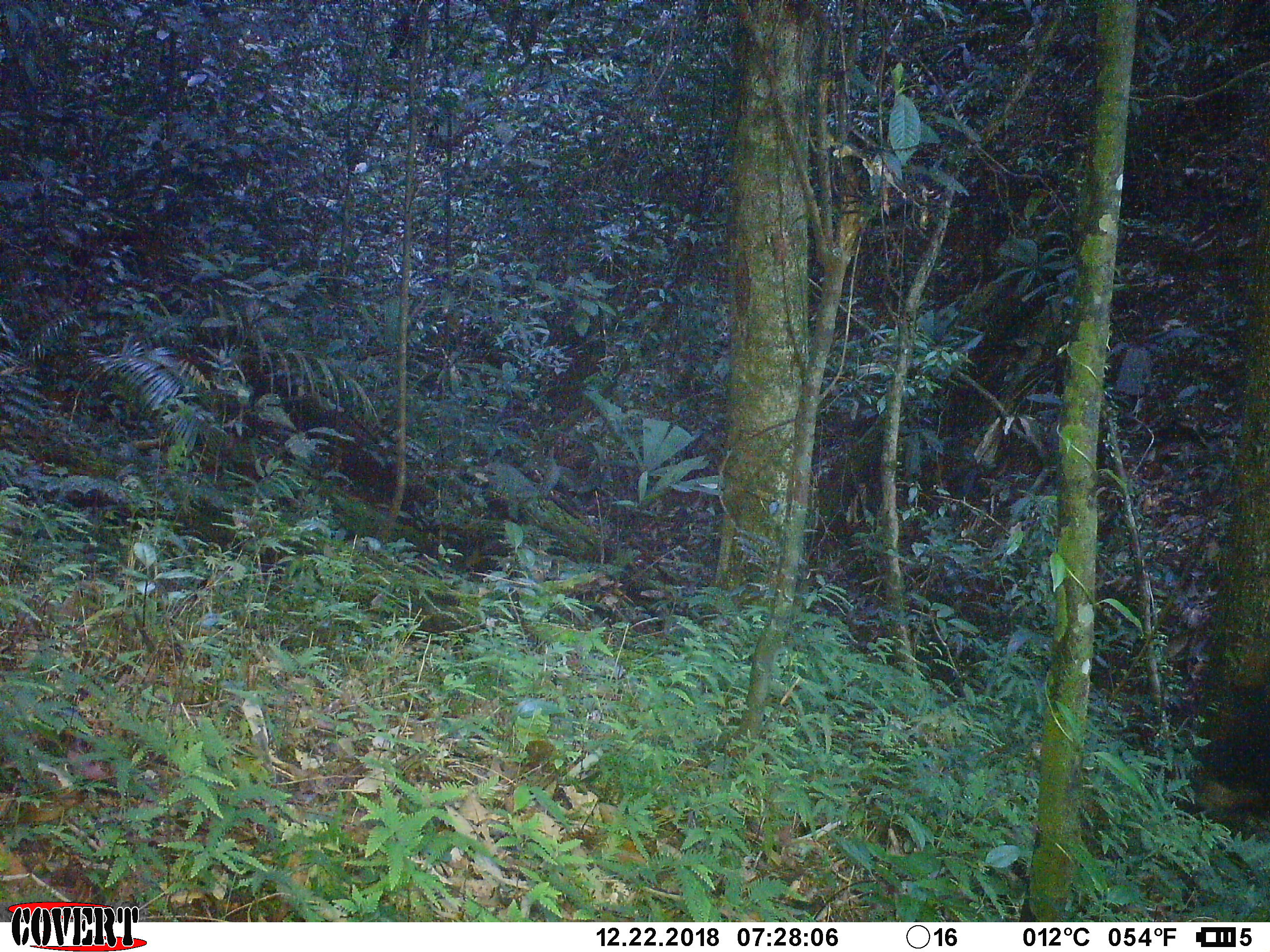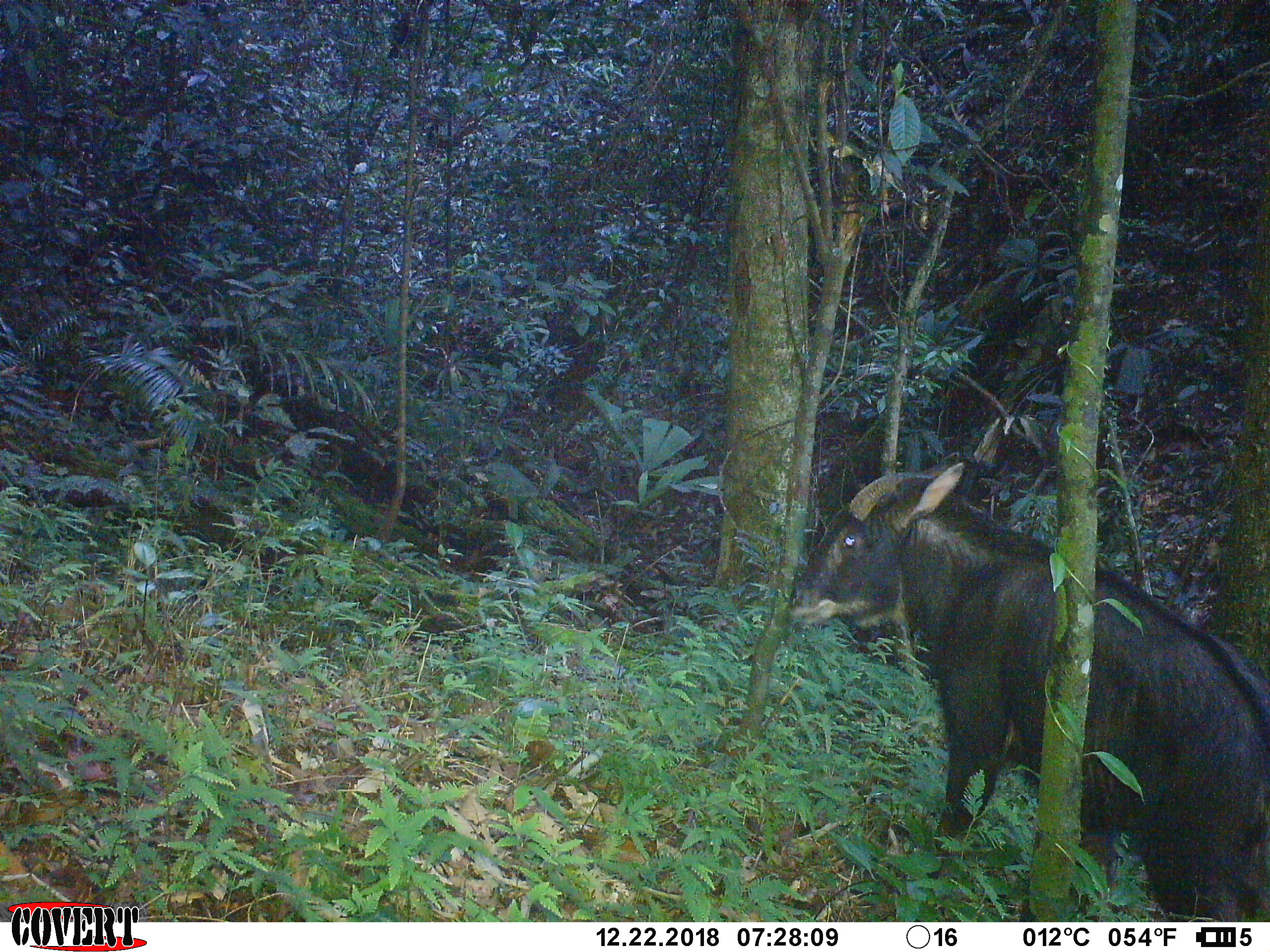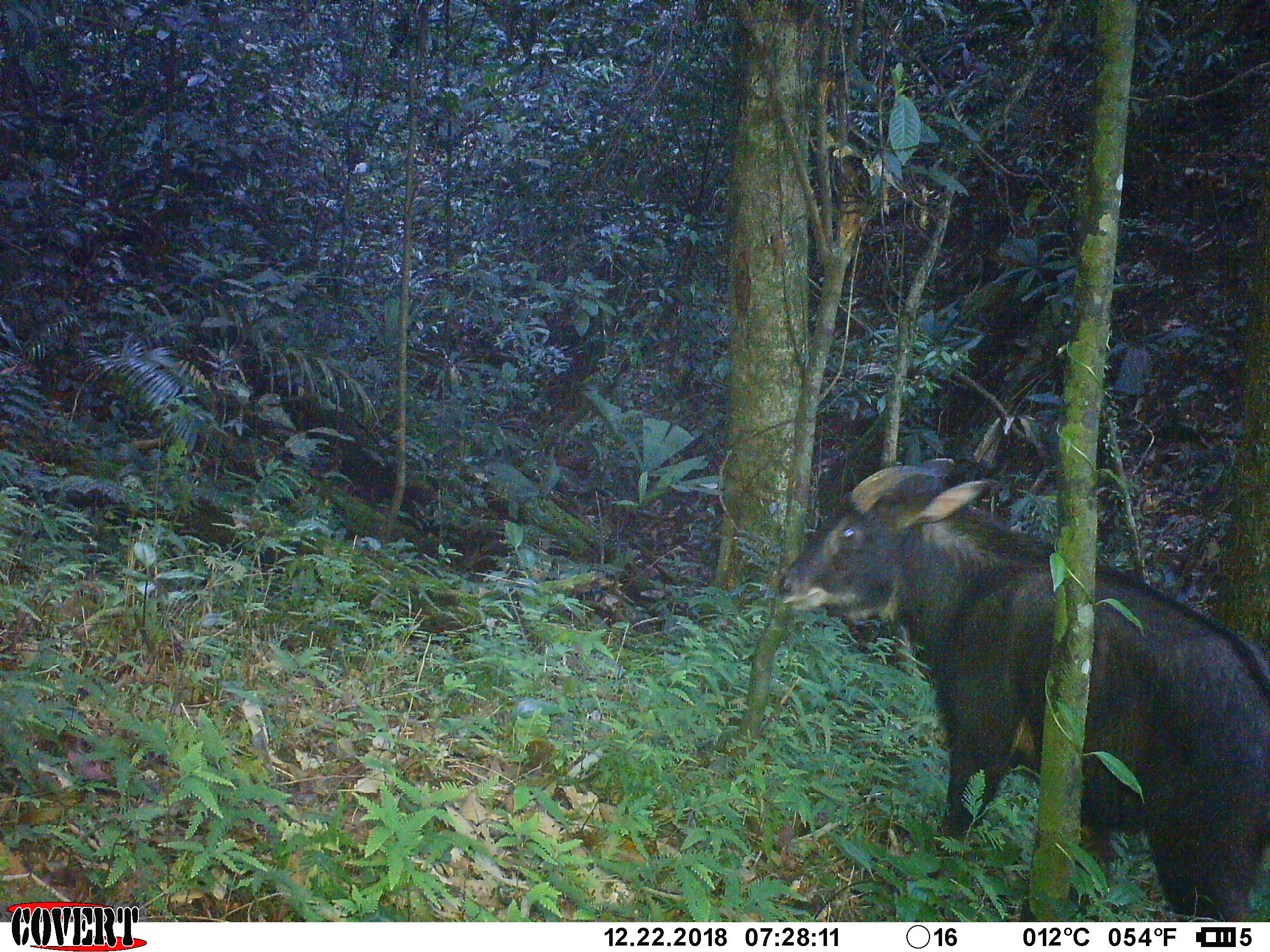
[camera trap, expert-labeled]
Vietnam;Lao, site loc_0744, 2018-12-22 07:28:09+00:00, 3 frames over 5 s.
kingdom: Animalia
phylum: Chordata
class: Mammalia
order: Artiodactyla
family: Bovidae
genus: Capricornis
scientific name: Capricornis sumatraensis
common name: chinese serow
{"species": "chinese serow (Capricornis sumatraensis)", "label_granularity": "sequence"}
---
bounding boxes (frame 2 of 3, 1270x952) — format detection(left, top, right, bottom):
chinese serow: detection(790, 451, 1270, 922)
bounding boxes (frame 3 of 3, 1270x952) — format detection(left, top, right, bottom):
chinese serow: detection(775, 460, 1267, 918)